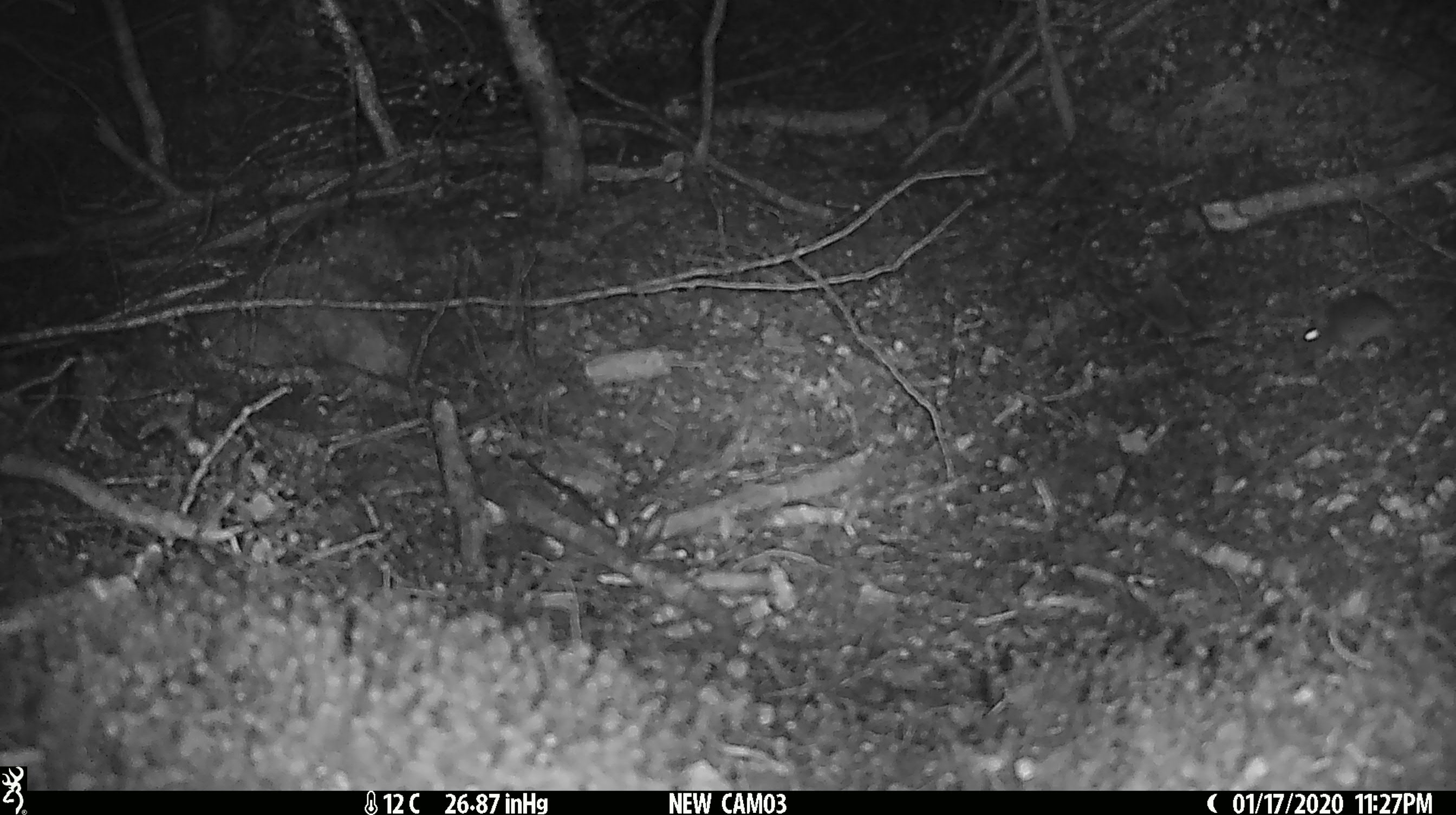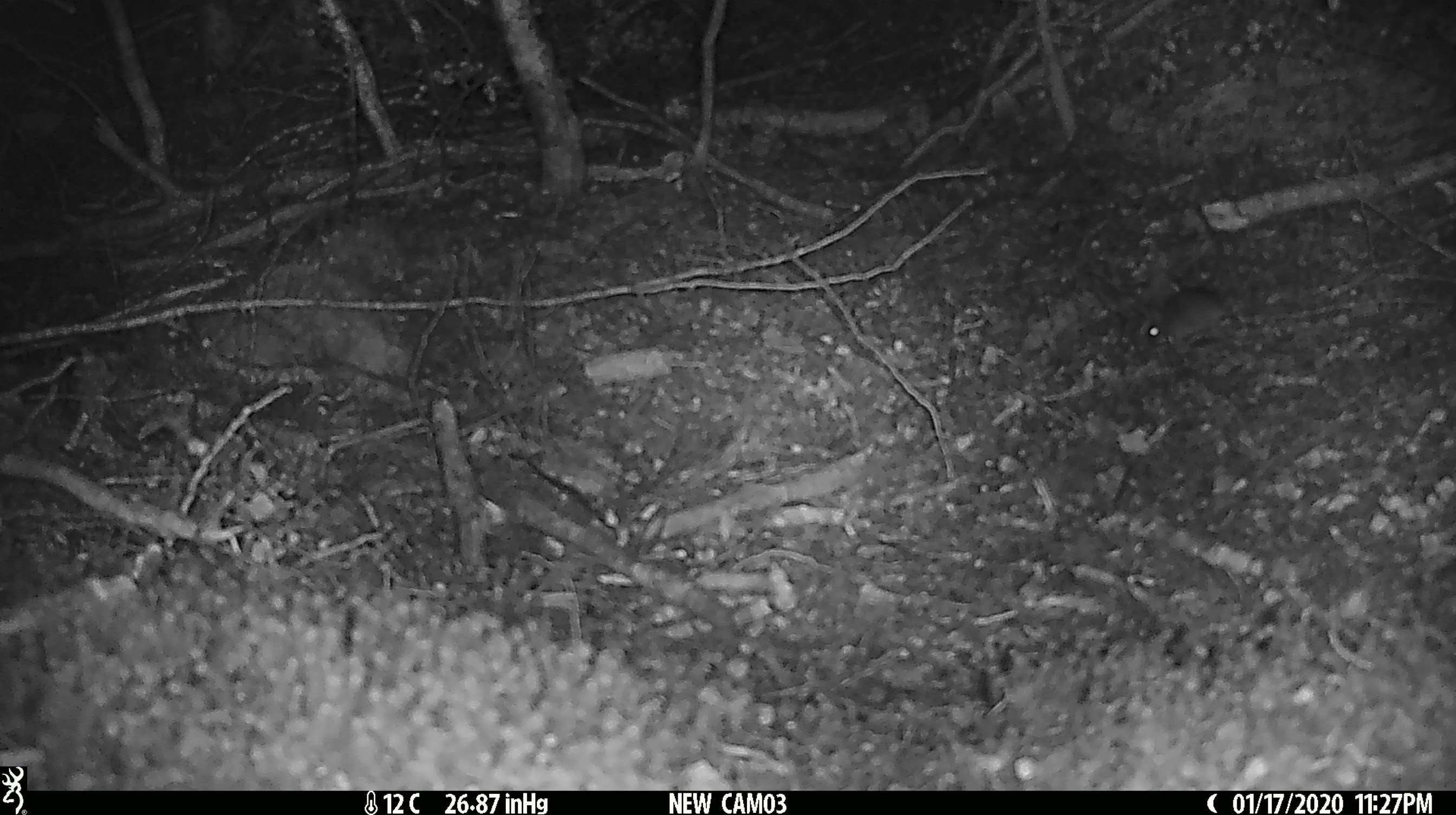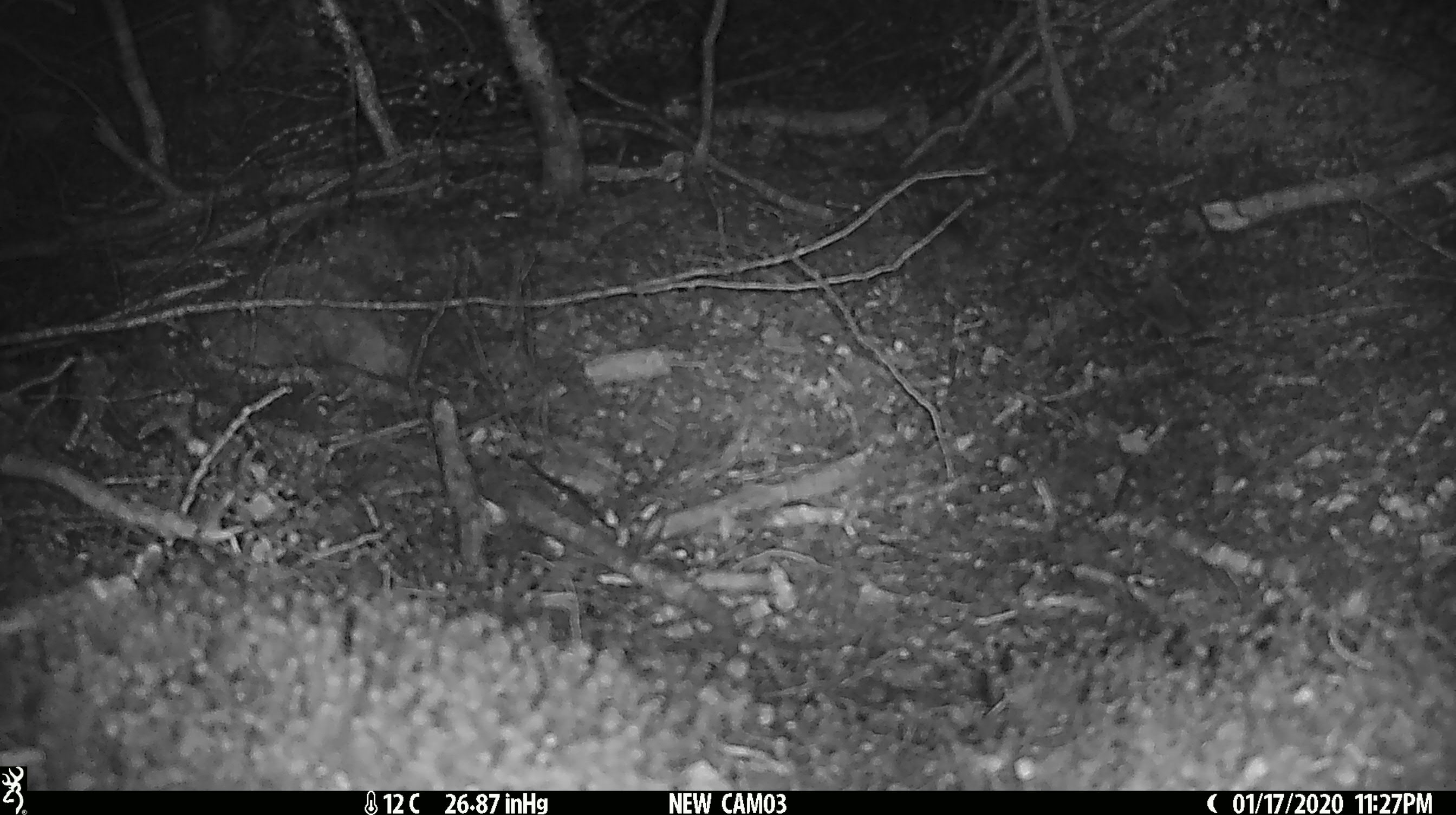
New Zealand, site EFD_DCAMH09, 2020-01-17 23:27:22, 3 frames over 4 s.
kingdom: Animalia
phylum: Chordata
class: Mammalia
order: Rodentia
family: Muridae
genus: Mus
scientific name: Mus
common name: mouse